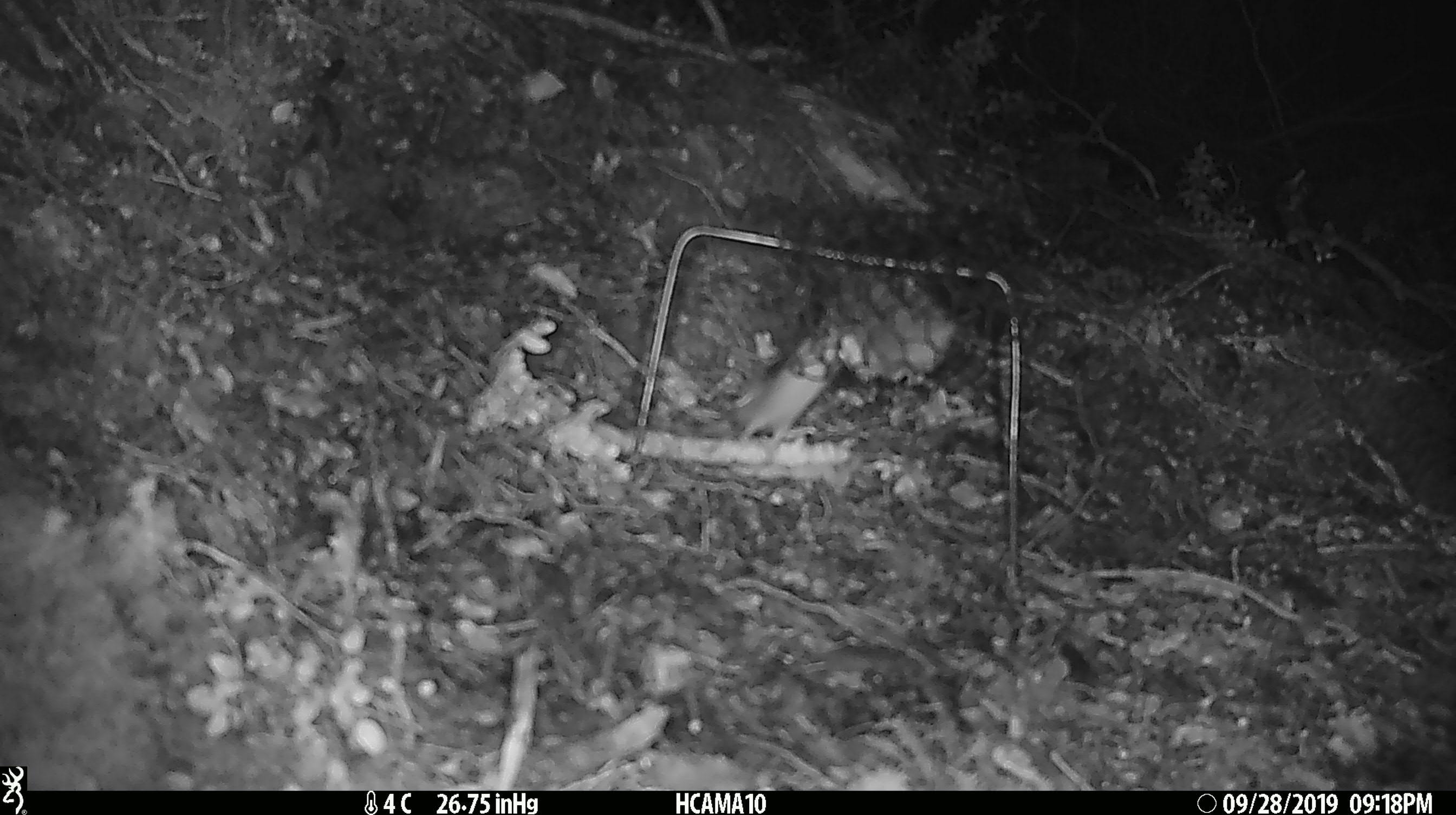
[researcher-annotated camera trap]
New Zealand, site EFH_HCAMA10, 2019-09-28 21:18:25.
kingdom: Animalia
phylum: Chordata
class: Mammalia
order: Rodentia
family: Muridae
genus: Mus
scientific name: Mus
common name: mouse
Mouse (Mus).